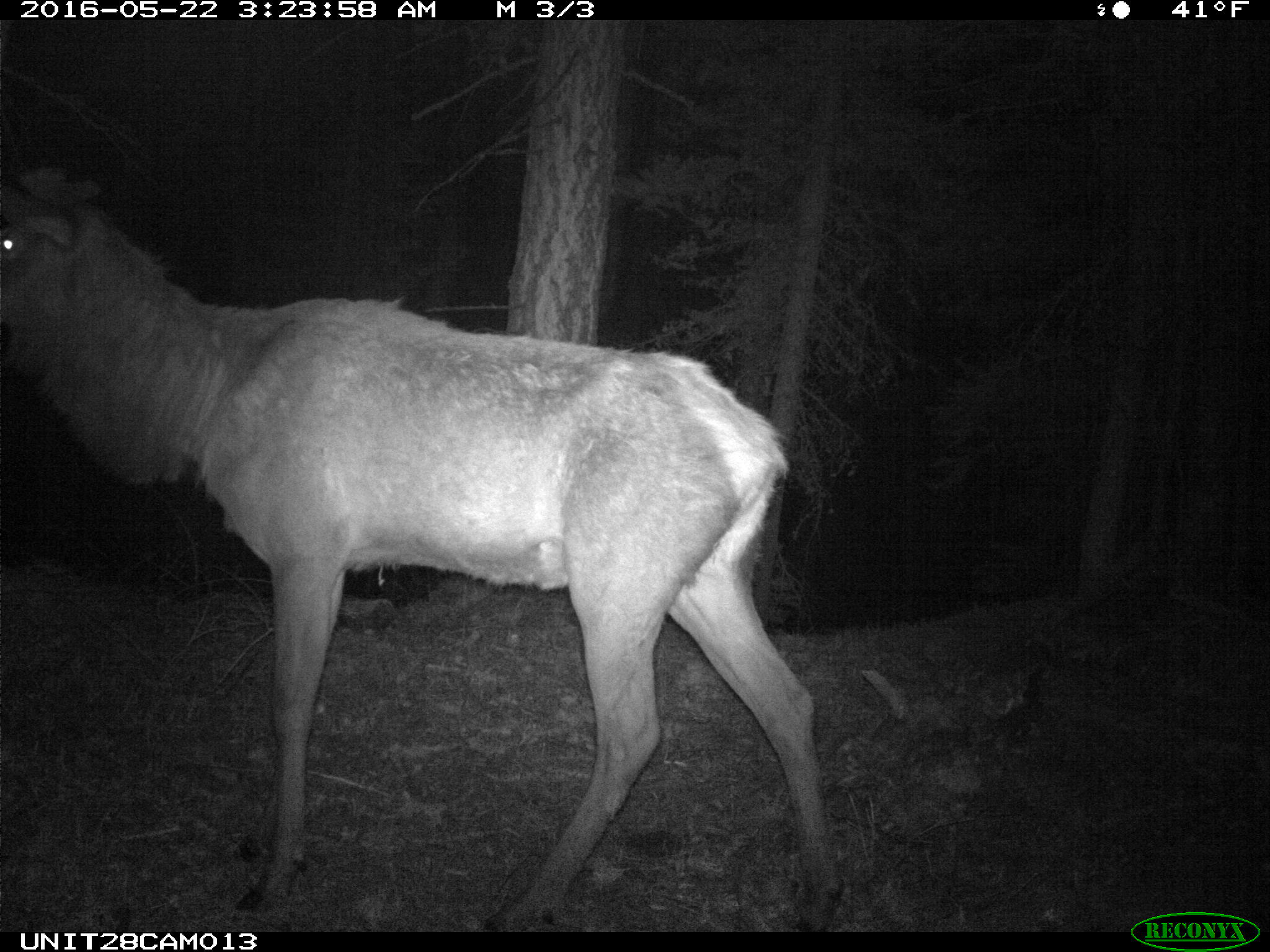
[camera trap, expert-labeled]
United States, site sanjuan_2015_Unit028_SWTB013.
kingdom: Animalia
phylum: Chordata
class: Mammalia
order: Artiodactyla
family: Cervidae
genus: Cervus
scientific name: Cervus elaphus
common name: red deer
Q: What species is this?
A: Cervus elaphus (red deer).